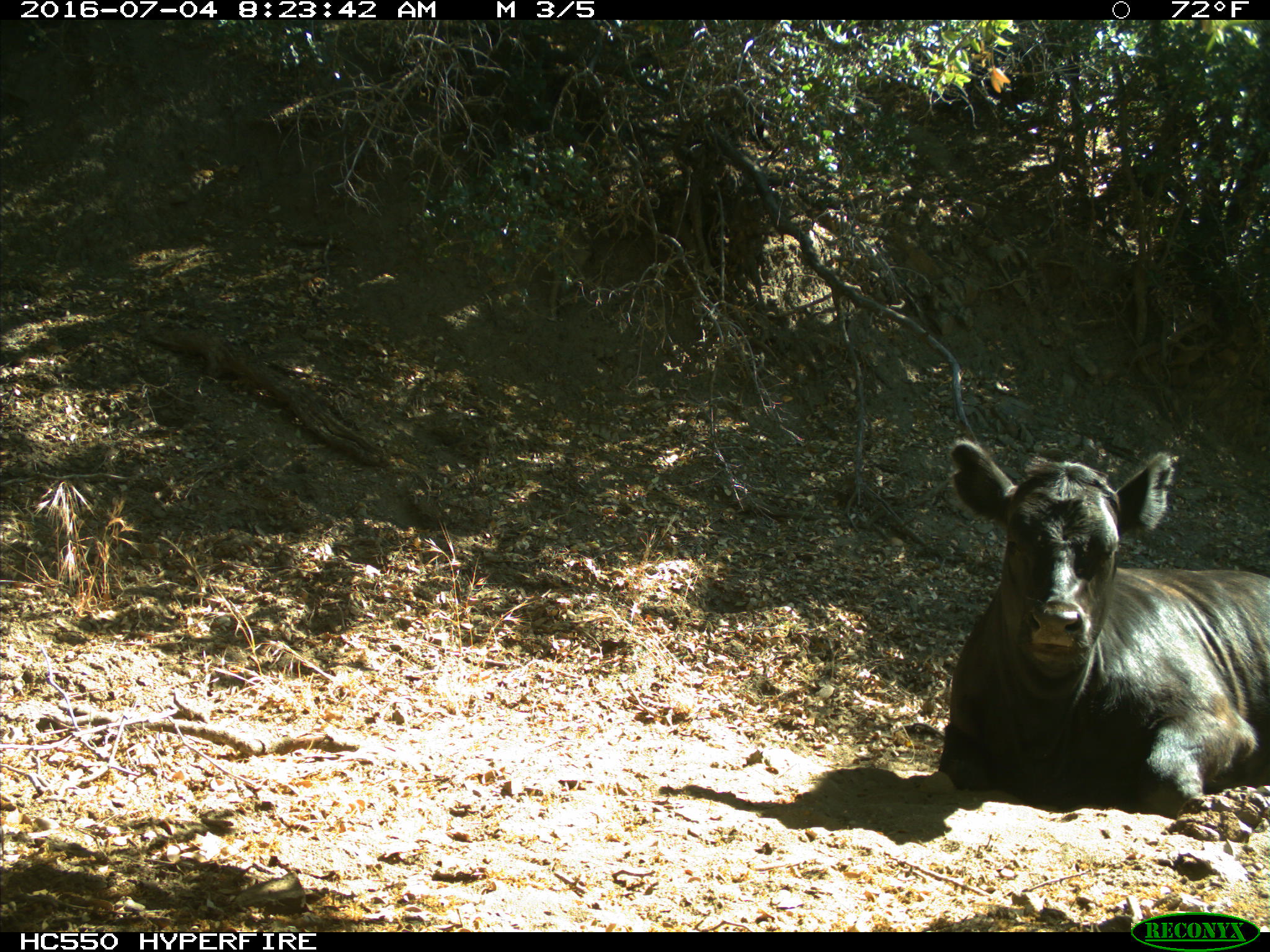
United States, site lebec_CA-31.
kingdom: Animalia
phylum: Chordata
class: Mammalia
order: Artiodactyla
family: Bovidae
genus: Bos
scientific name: Bos taurus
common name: domestic cow